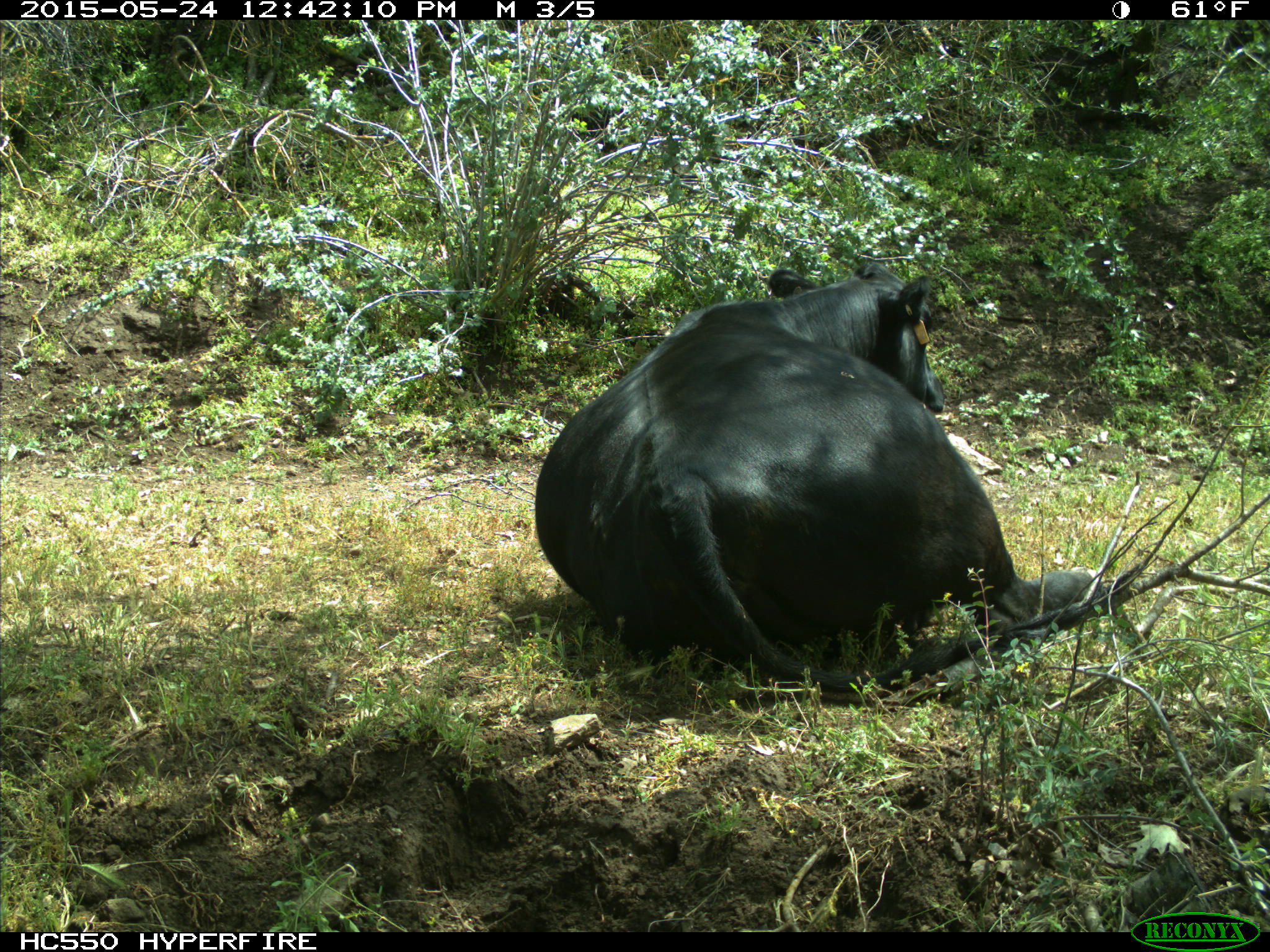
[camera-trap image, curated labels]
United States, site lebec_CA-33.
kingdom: Animalia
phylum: Chordata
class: Mammalia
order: Artiodactyla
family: Bovidae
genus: Bos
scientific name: Bos taurus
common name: domestic cow